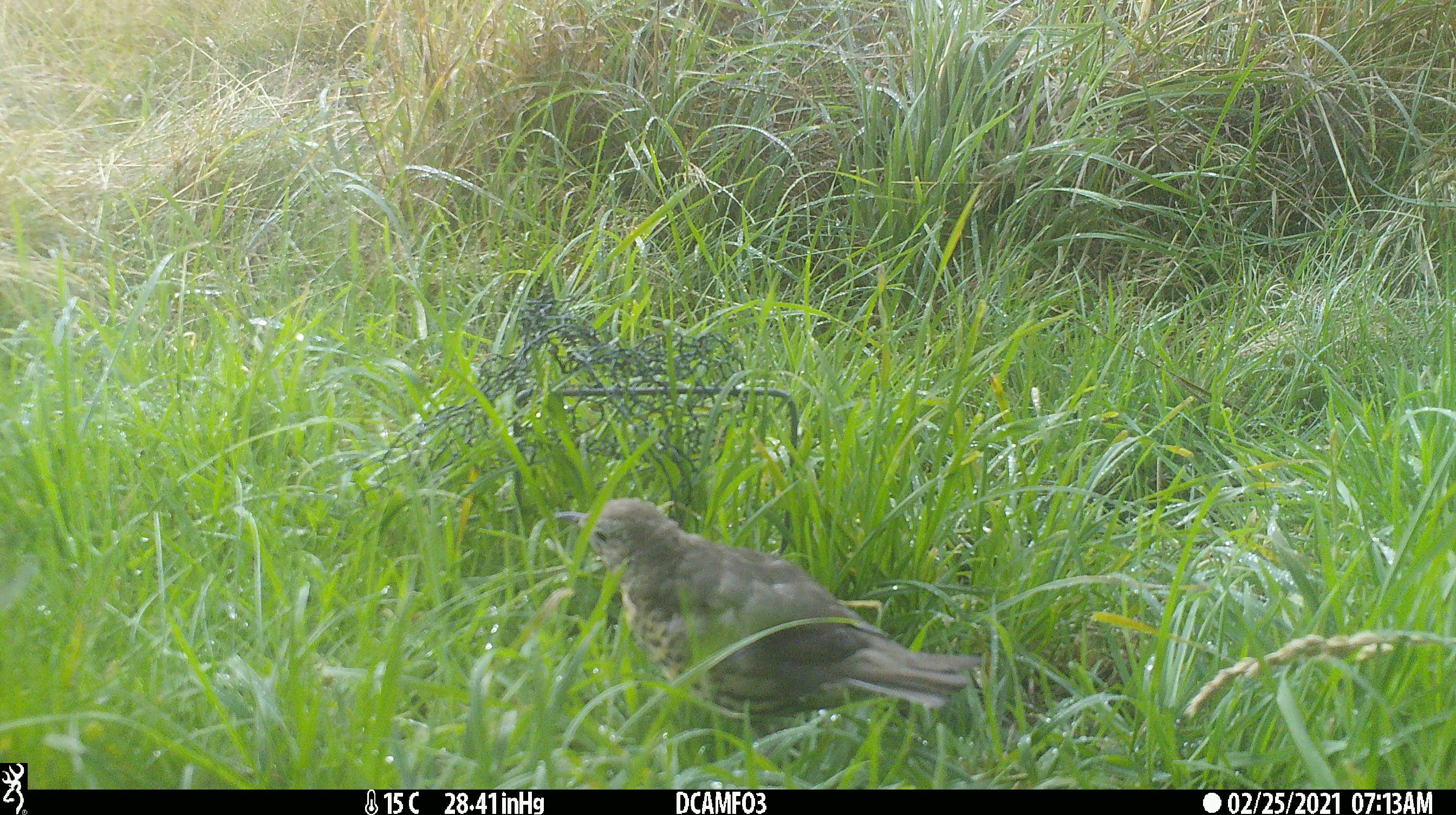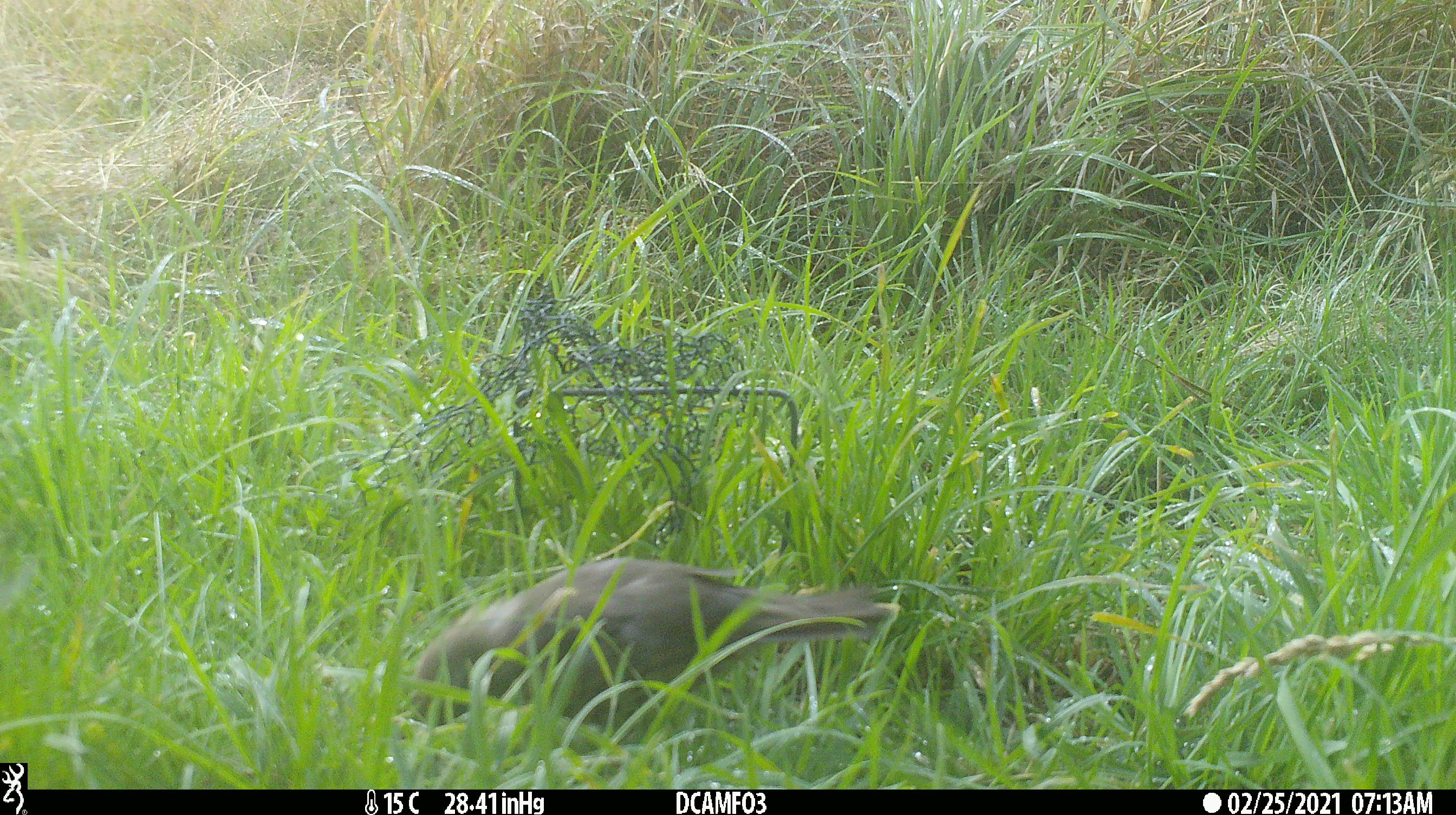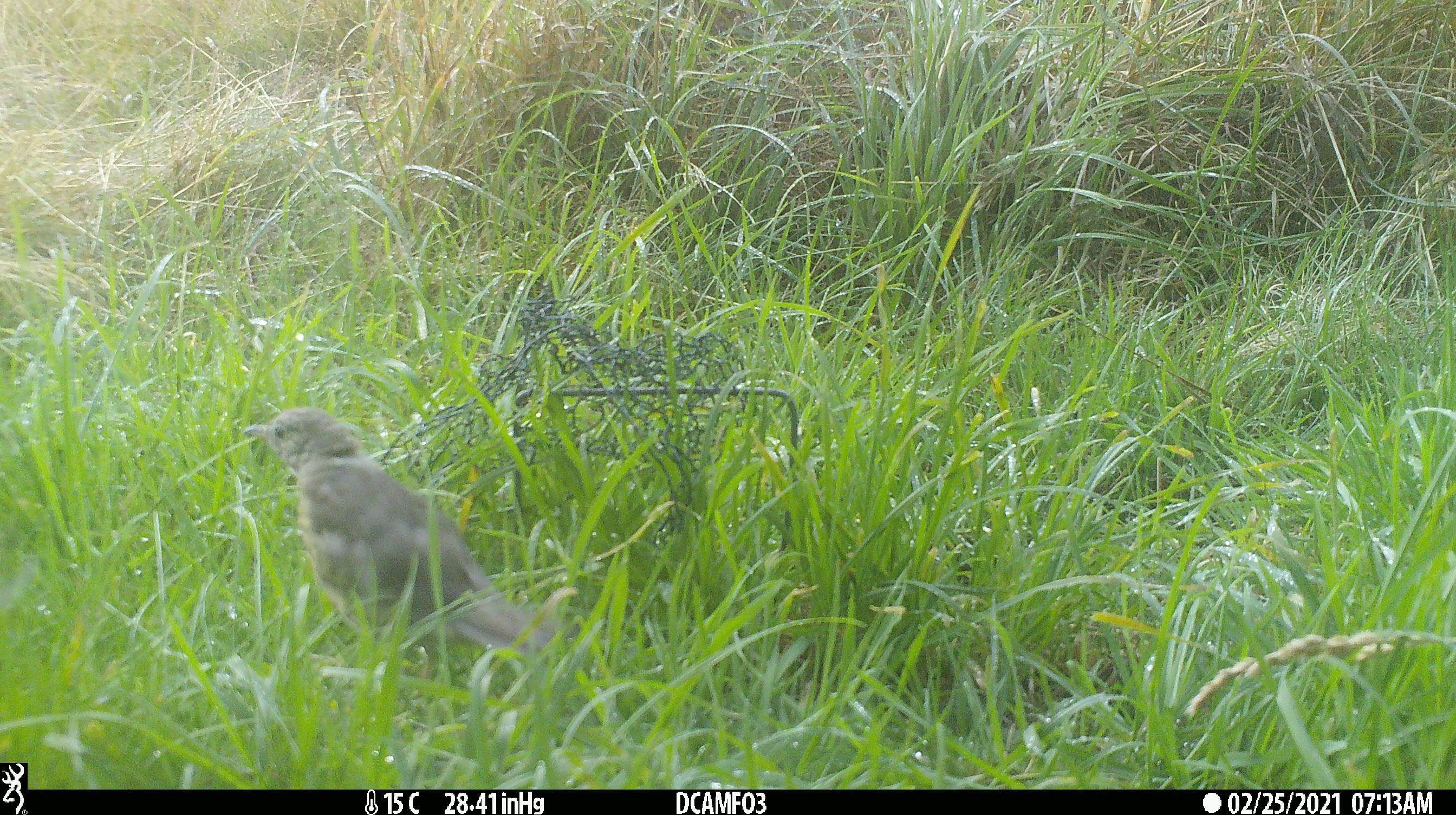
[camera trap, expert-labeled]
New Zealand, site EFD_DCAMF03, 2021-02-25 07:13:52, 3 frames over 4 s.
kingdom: Animalia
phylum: Chordata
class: Aves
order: Passeriformes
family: Turdidae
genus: Turdus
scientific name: Turdus philomelos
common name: song thrush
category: thrush